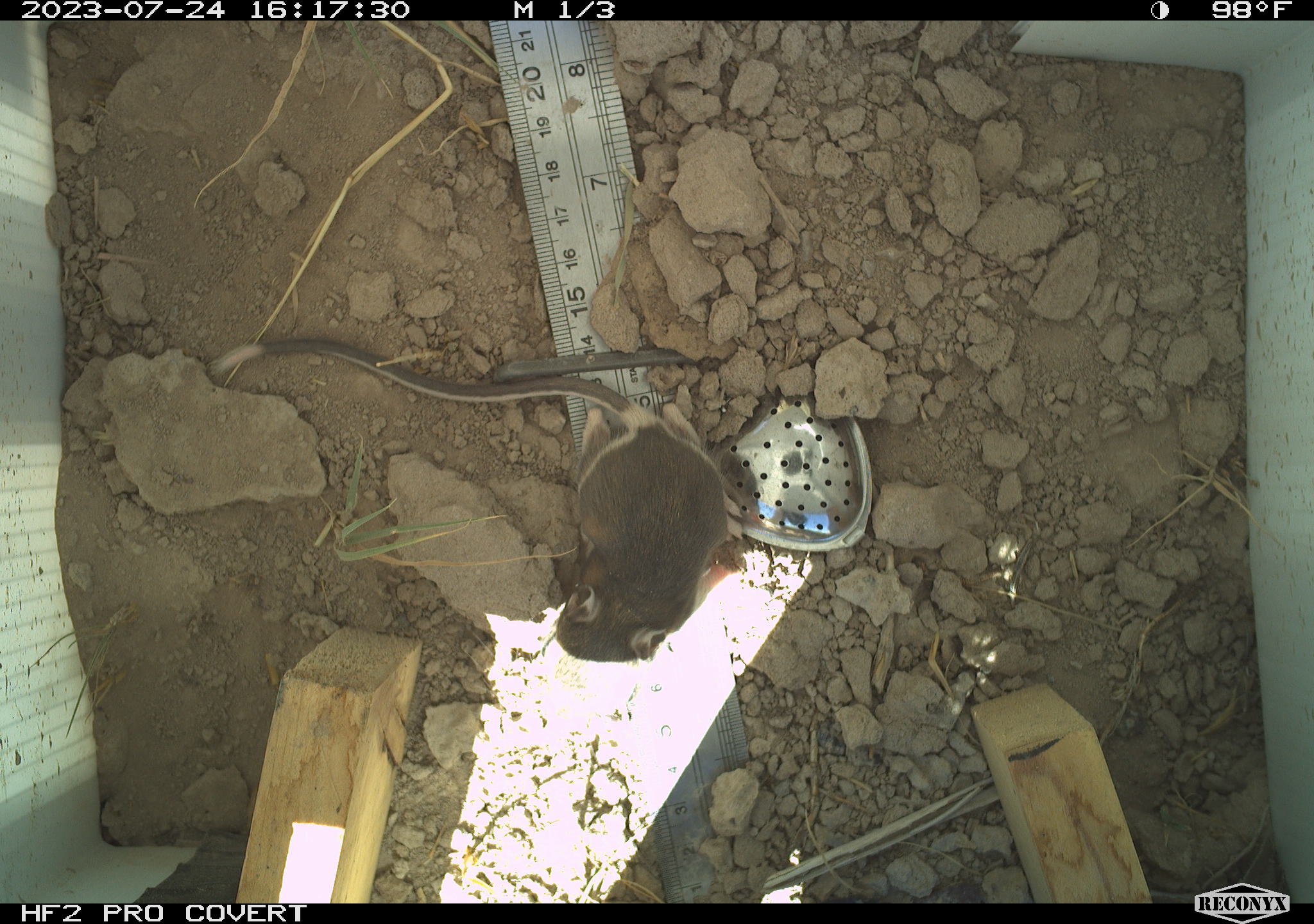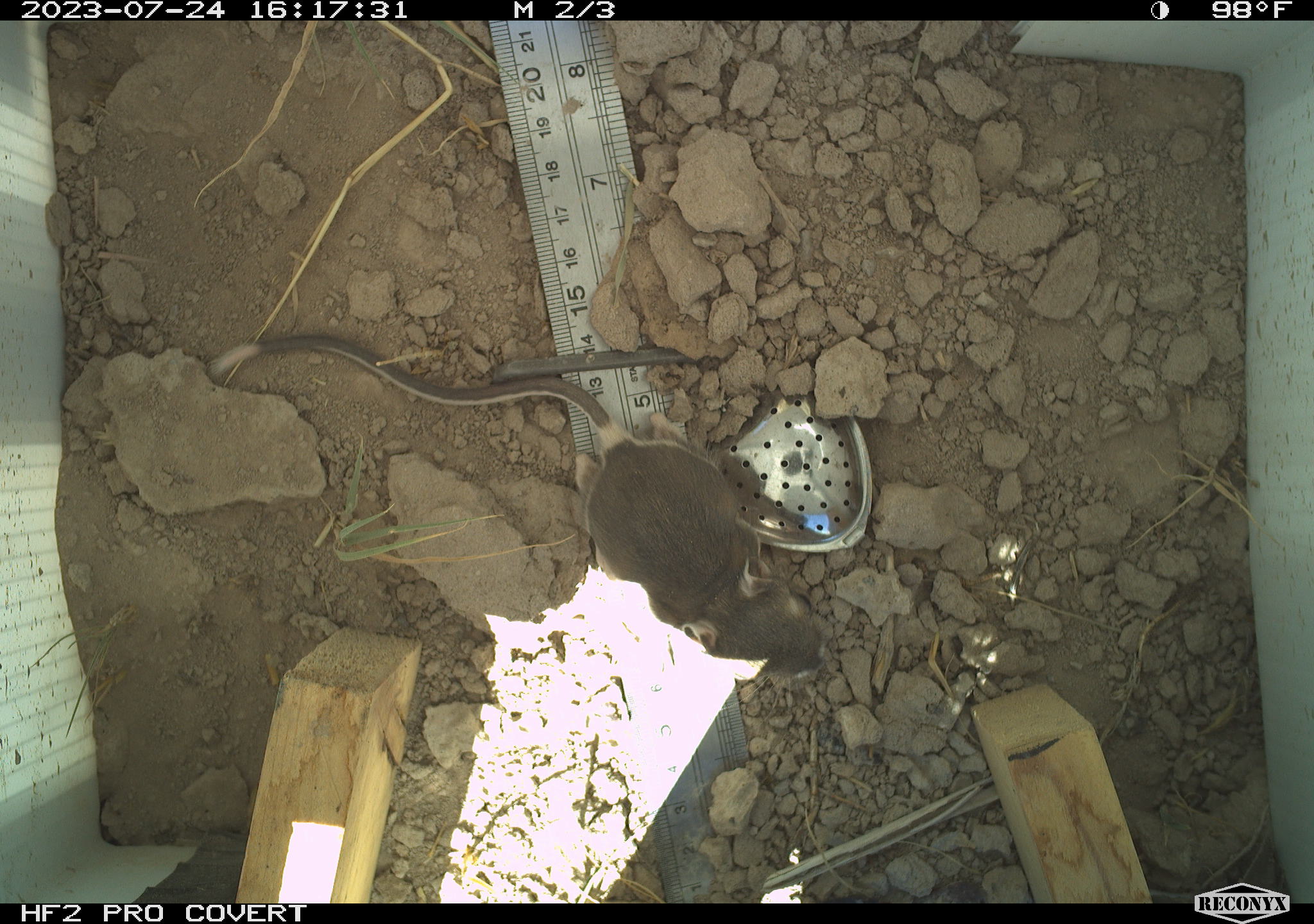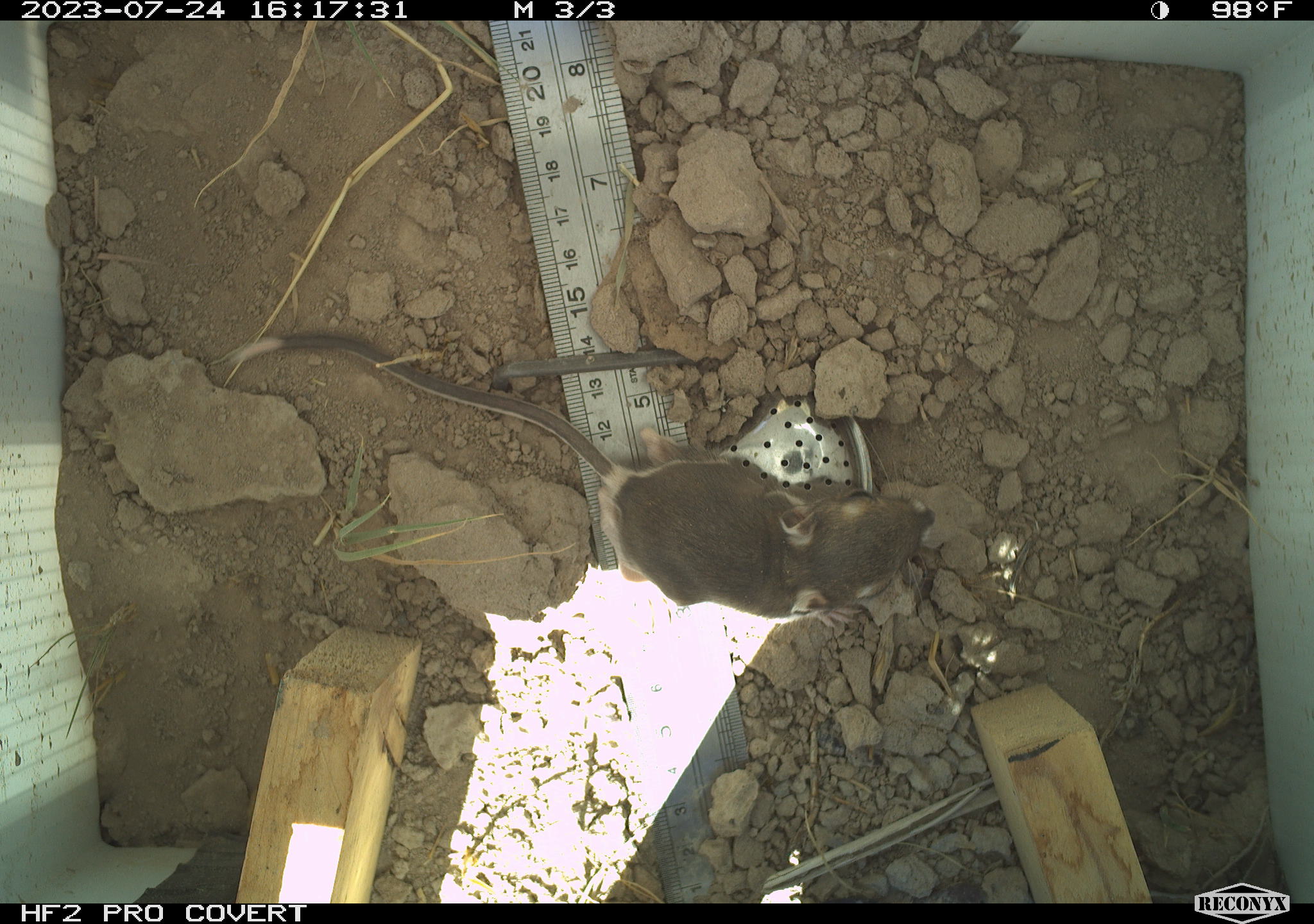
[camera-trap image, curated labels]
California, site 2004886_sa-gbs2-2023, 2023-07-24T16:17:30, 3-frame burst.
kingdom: Animalia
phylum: Chordata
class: Mammalia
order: Rodentia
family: Heteromyidae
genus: Dipodomys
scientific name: Dipodomys ordii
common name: ord's kangaroo rat